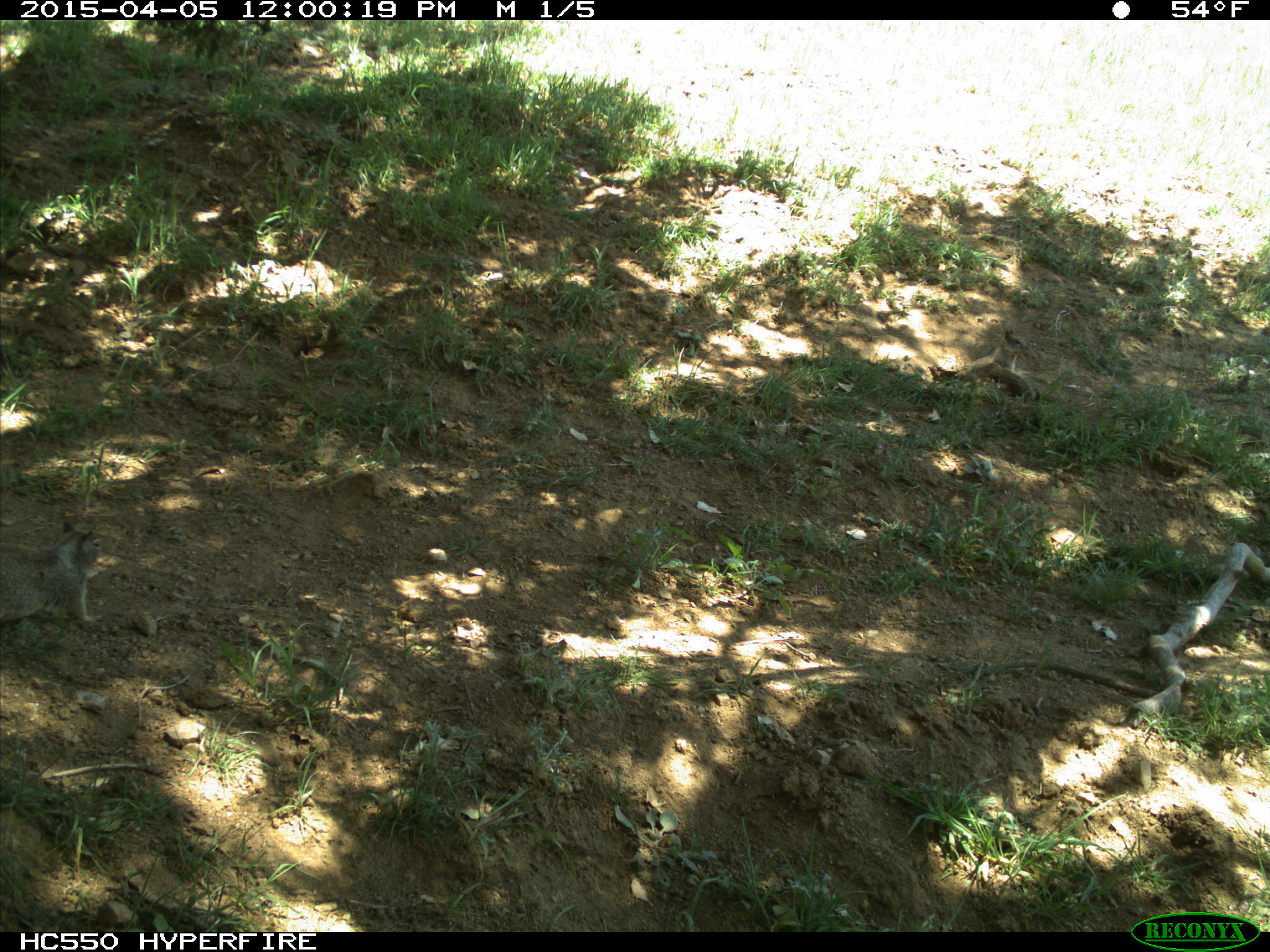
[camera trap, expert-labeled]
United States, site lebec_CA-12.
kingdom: Animalia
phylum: Chordata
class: Mammalia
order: Rodentia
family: Sciuridae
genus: Otospermophilus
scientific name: Otospermophilus beecheyi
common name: california ground squirrel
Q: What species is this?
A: Otospermophilus beecheyi (california ground squirrel).